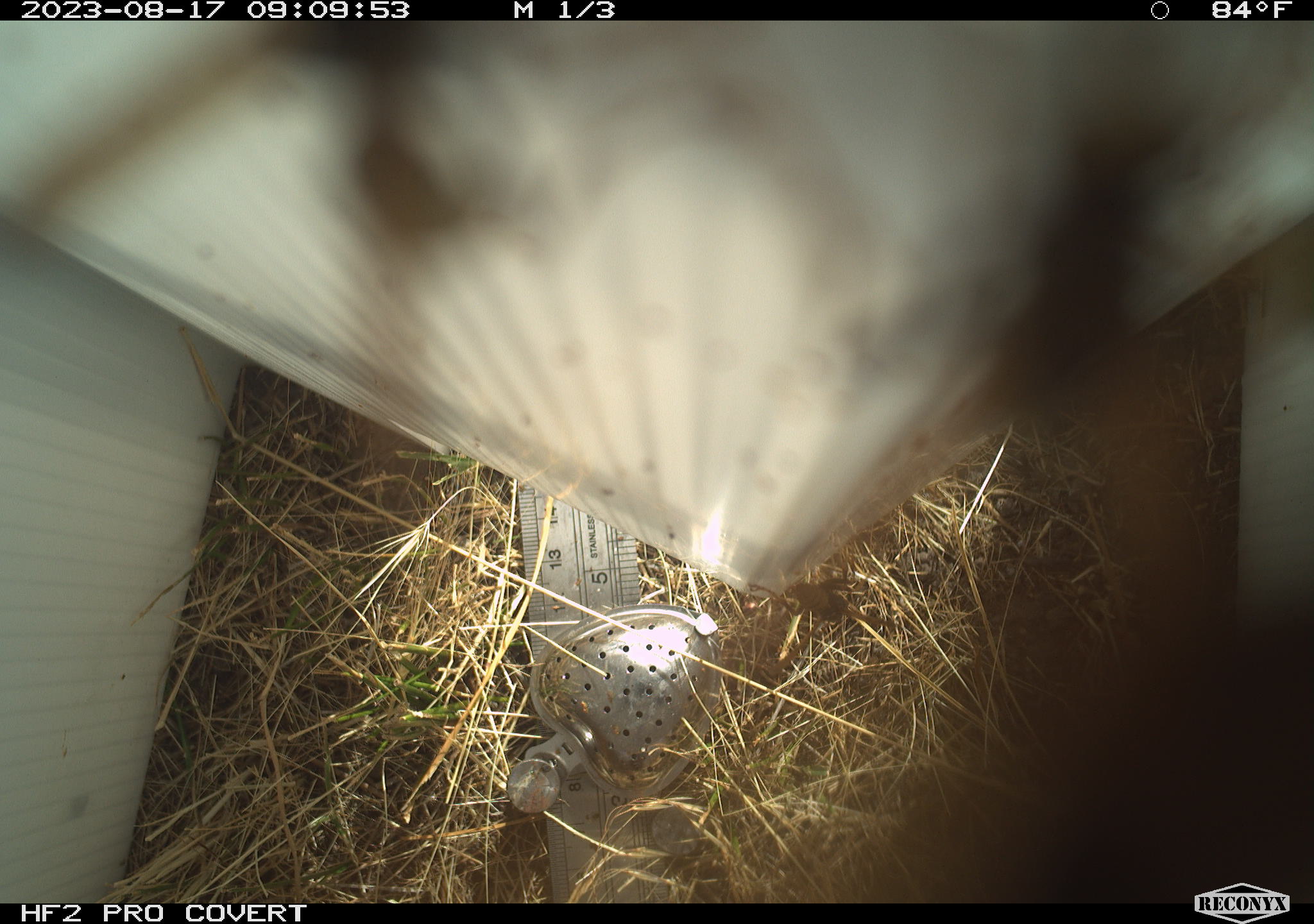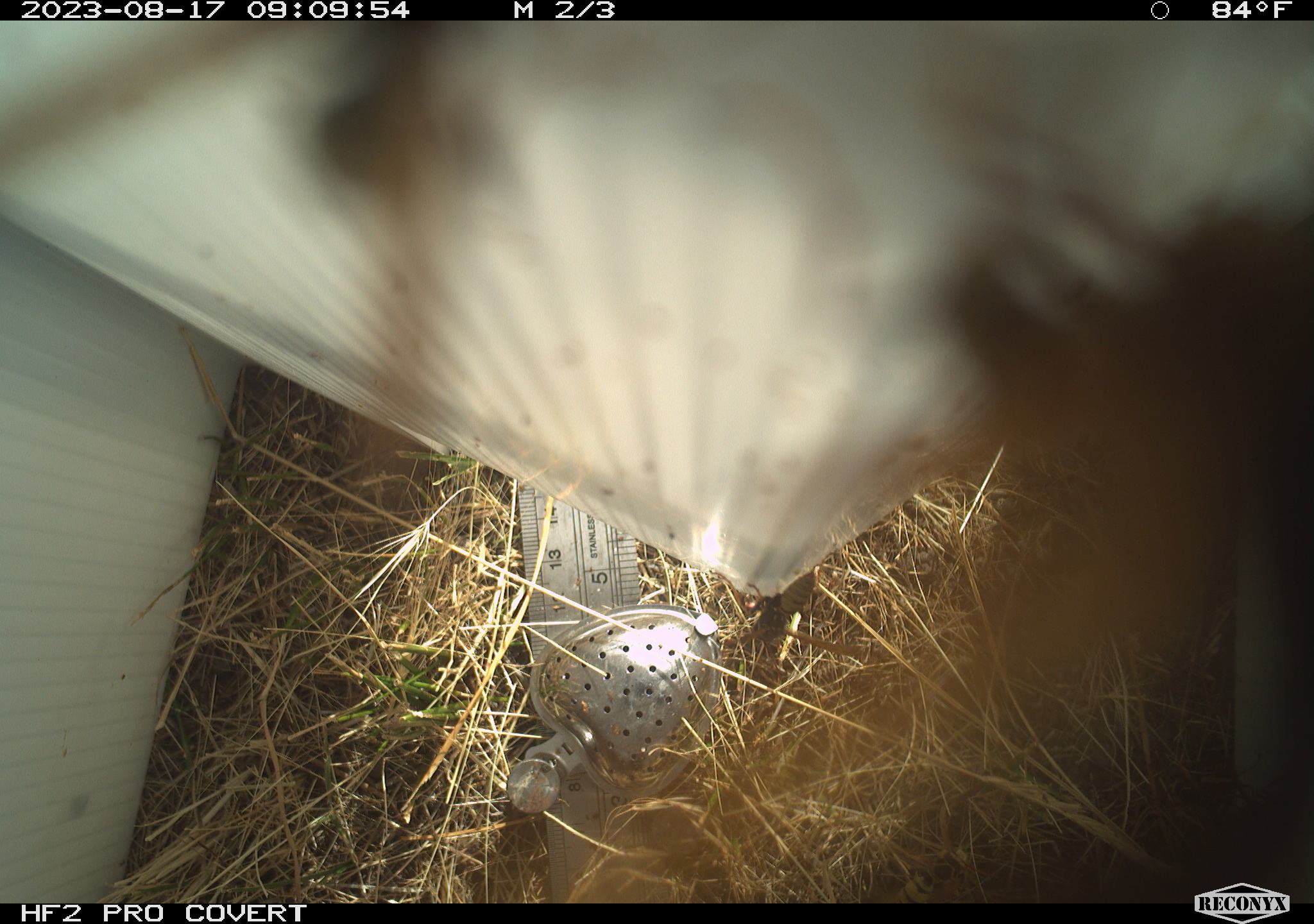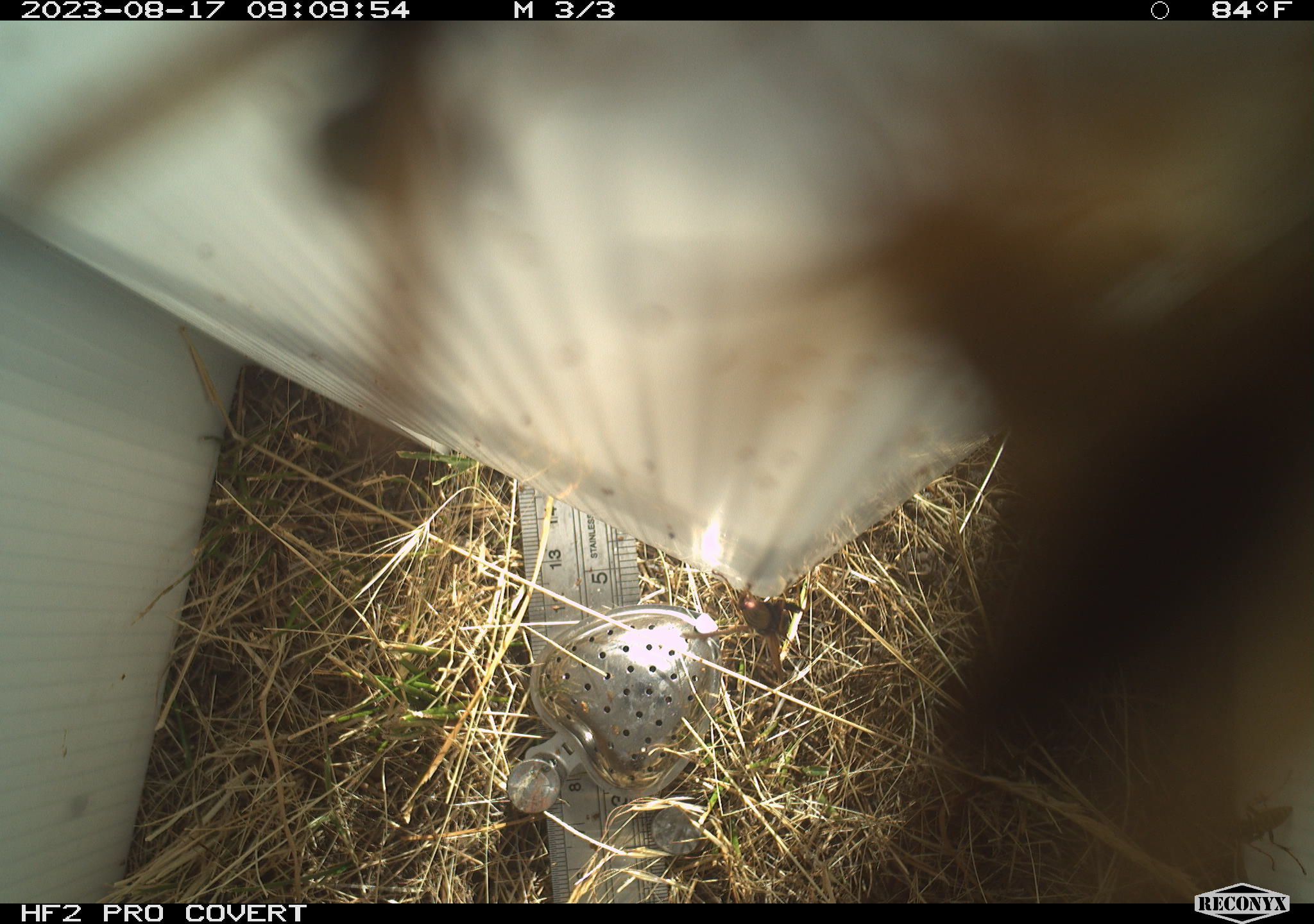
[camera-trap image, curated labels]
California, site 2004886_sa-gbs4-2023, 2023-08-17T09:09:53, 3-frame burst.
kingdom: Animalia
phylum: Arthropoda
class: Insecta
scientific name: Insecta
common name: insect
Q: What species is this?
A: Insect (Insecta).